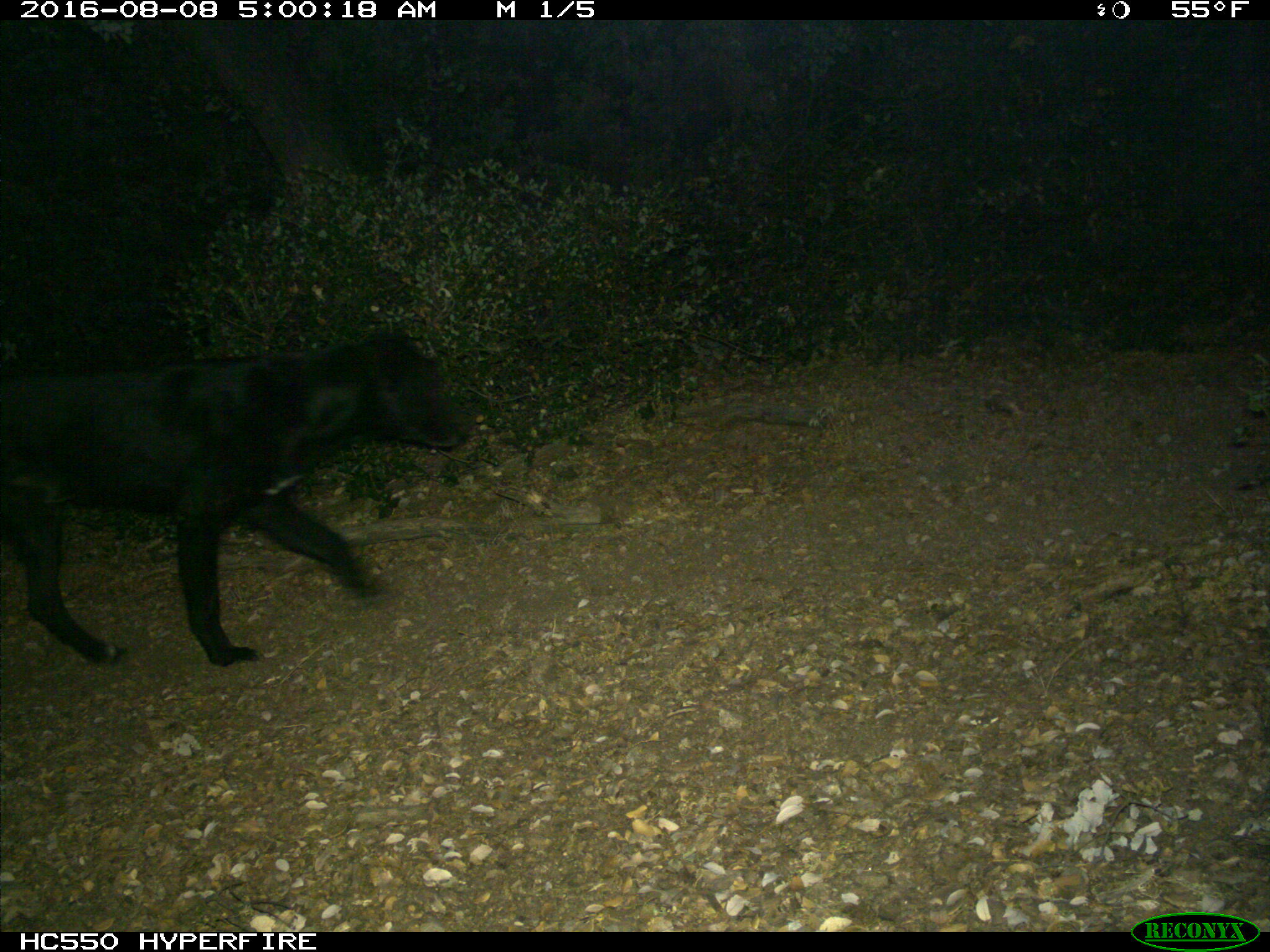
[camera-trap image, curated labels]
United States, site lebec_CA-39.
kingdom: Animalia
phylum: Chordata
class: Mammalia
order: Carnivora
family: Canidae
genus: Canis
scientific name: Canis familiaris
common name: domestic dog